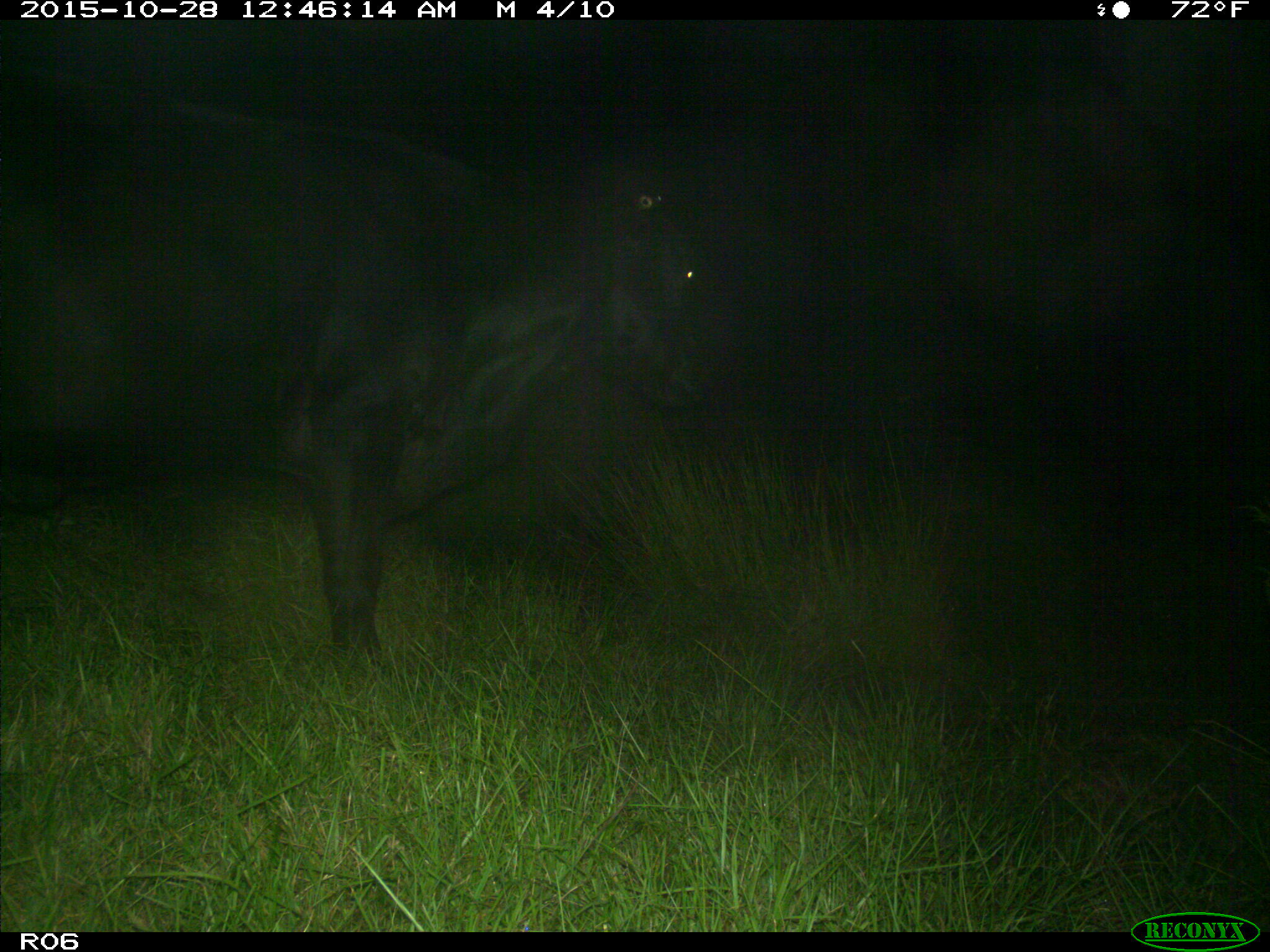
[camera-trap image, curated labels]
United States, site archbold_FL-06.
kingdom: Animalia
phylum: Chordata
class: Mammalia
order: Artiodactyla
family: Bovidae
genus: Bos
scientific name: Bos taurus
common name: domestic cow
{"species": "Bos taurus (domestic cow)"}